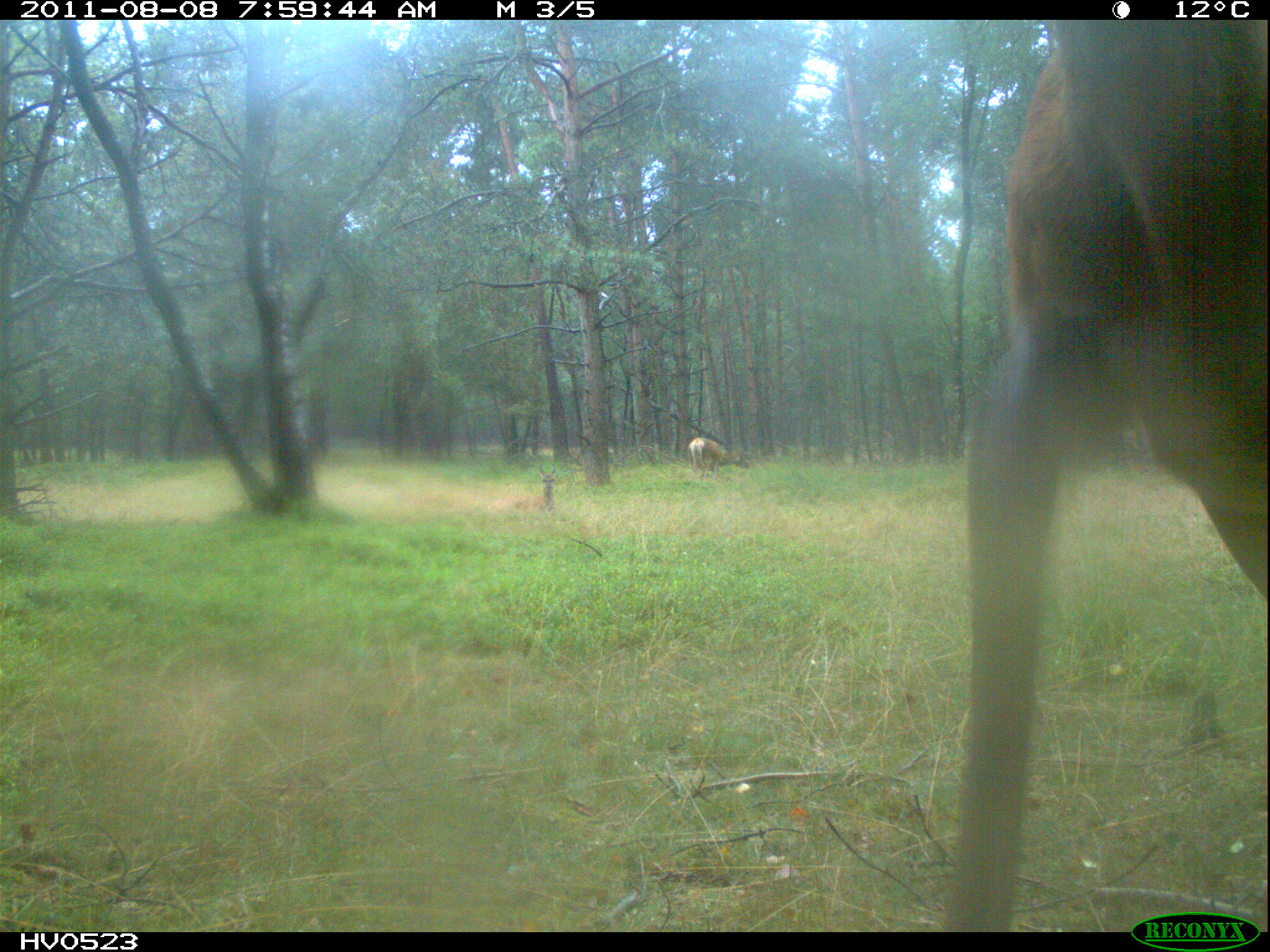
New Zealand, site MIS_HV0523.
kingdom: Animalia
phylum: Chordata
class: Mammalia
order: Artiodactyla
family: Cervidae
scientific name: Cervidae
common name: deer